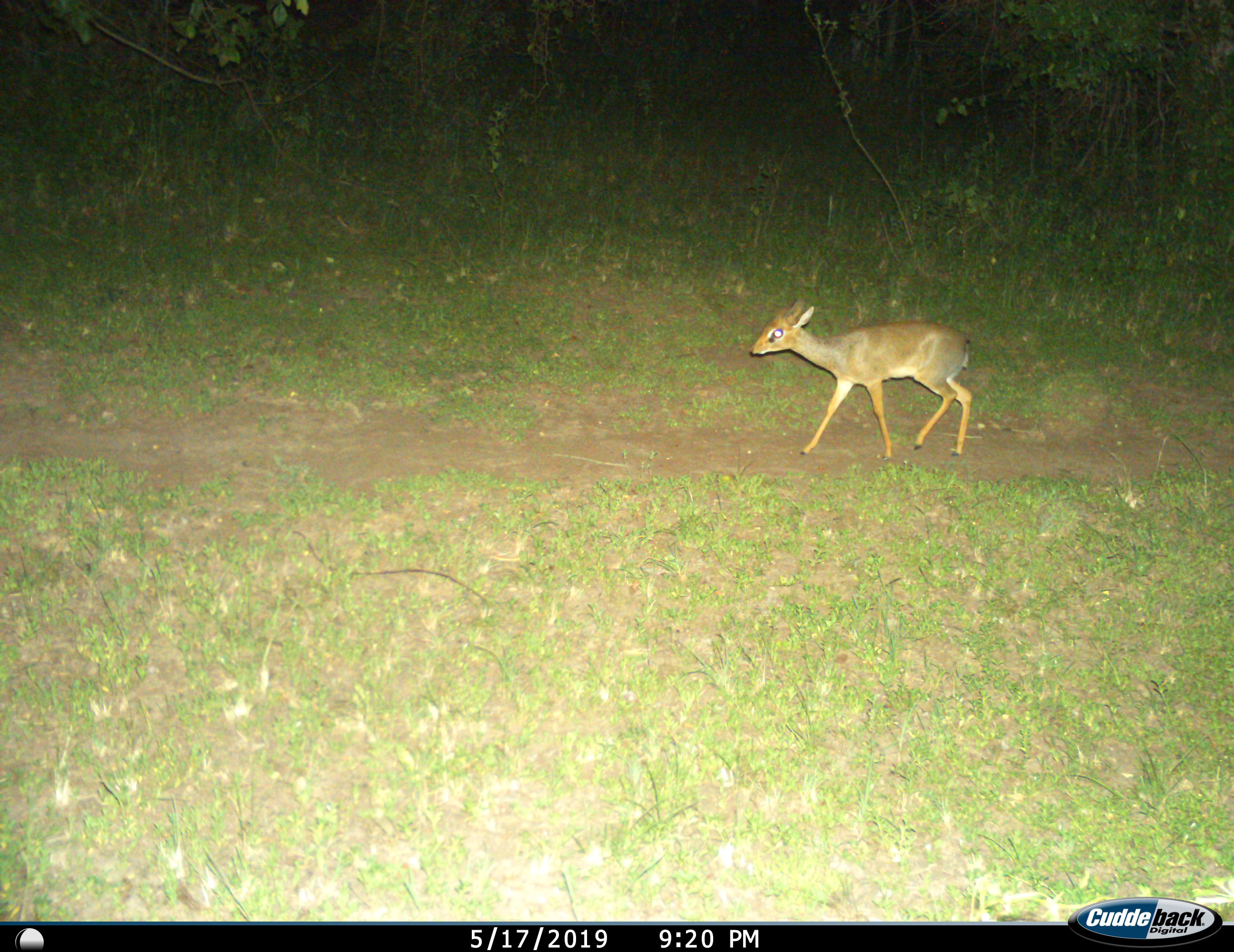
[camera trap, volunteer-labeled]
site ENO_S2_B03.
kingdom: Animalia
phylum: Chordata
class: Mammalia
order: Artiodactyla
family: Bovidae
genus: Madoqua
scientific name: Madoqua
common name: dik-dik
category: dikdik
Dikdik (dik-dik) (Madoqua), count 1. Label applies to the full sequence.